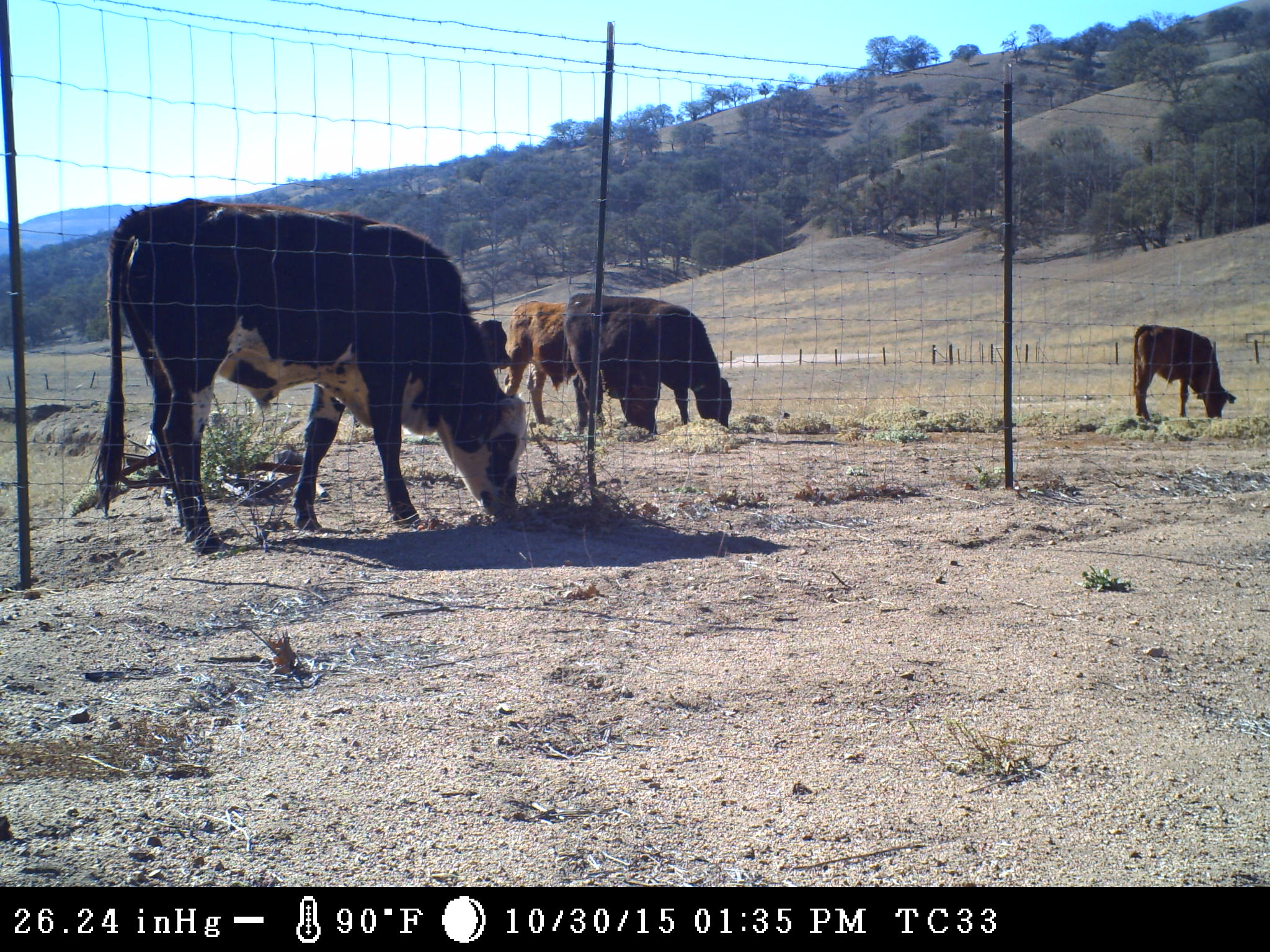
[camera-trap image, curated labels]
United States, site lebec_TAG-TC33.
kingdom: Animalia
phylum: Chordata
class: Mammalia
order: Artiodactyla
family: Bovidae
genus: Bos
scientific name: Bos taurus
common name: domestic cow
Bos taurus (domestic cow).